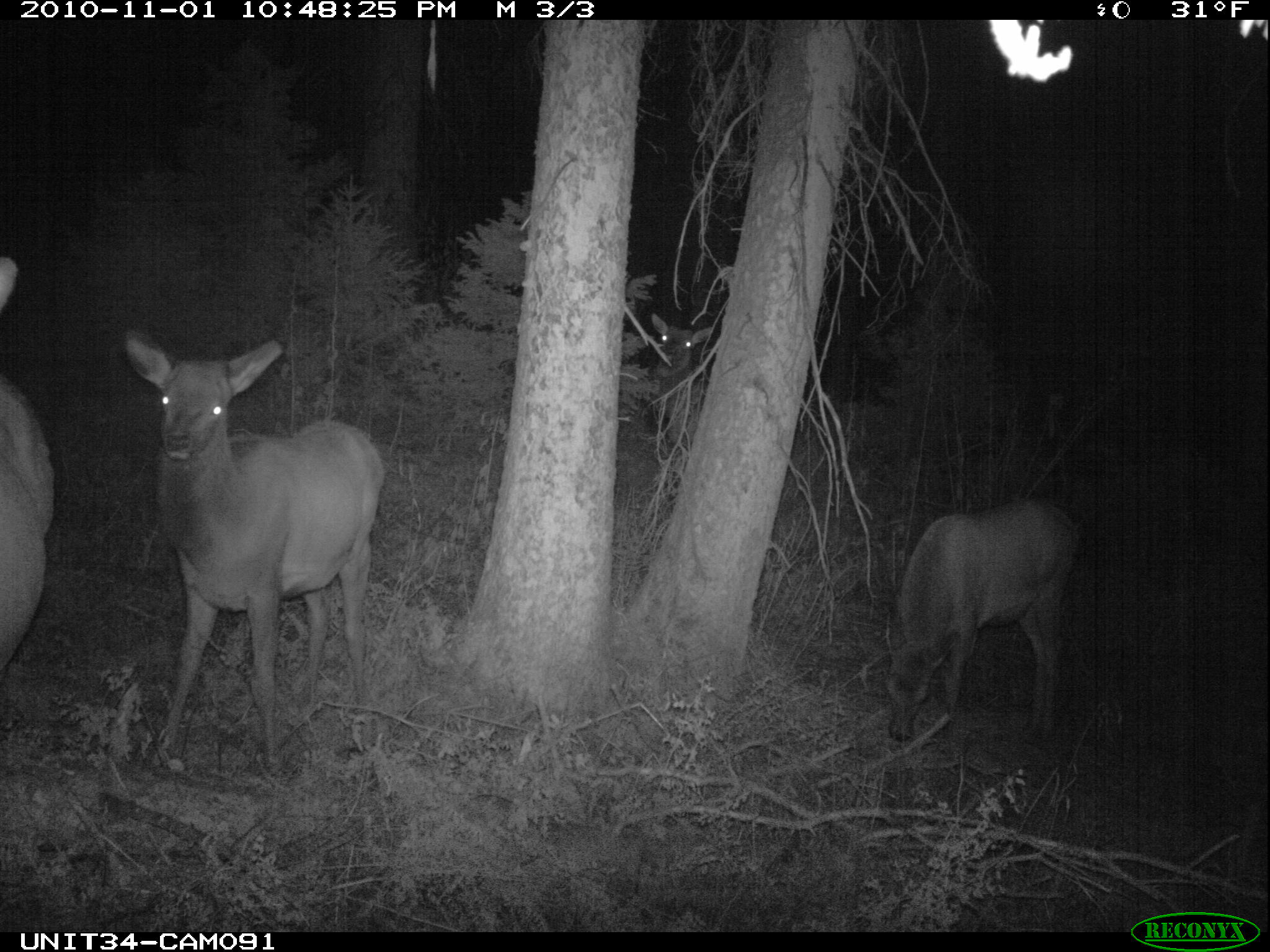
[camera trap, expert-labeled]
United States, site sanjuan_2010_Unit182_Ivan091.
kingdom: Animalia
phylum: Chordata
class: Mammalia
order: Artiodactyla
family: Cervidae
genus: Cervus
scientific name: Cervus elaphus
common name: red deer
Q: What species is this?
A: Cervus elaphus (red deer).